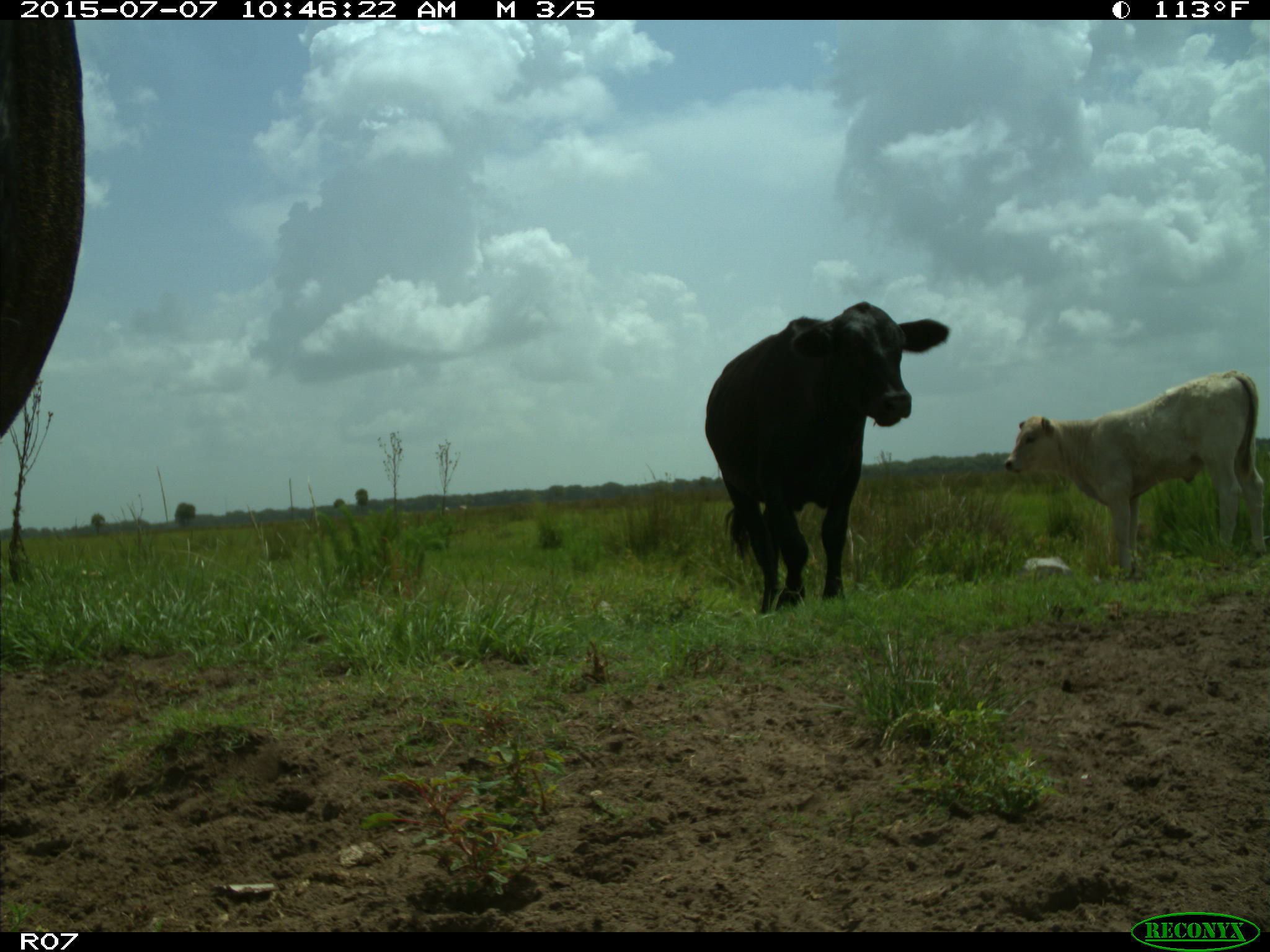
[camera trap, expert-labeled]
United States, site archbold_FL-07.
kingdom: Animalia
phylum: Chordata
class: Mammalia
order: Artiodactyla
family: Bovidae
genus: Bos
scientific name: Bos taurus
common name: domestic cow